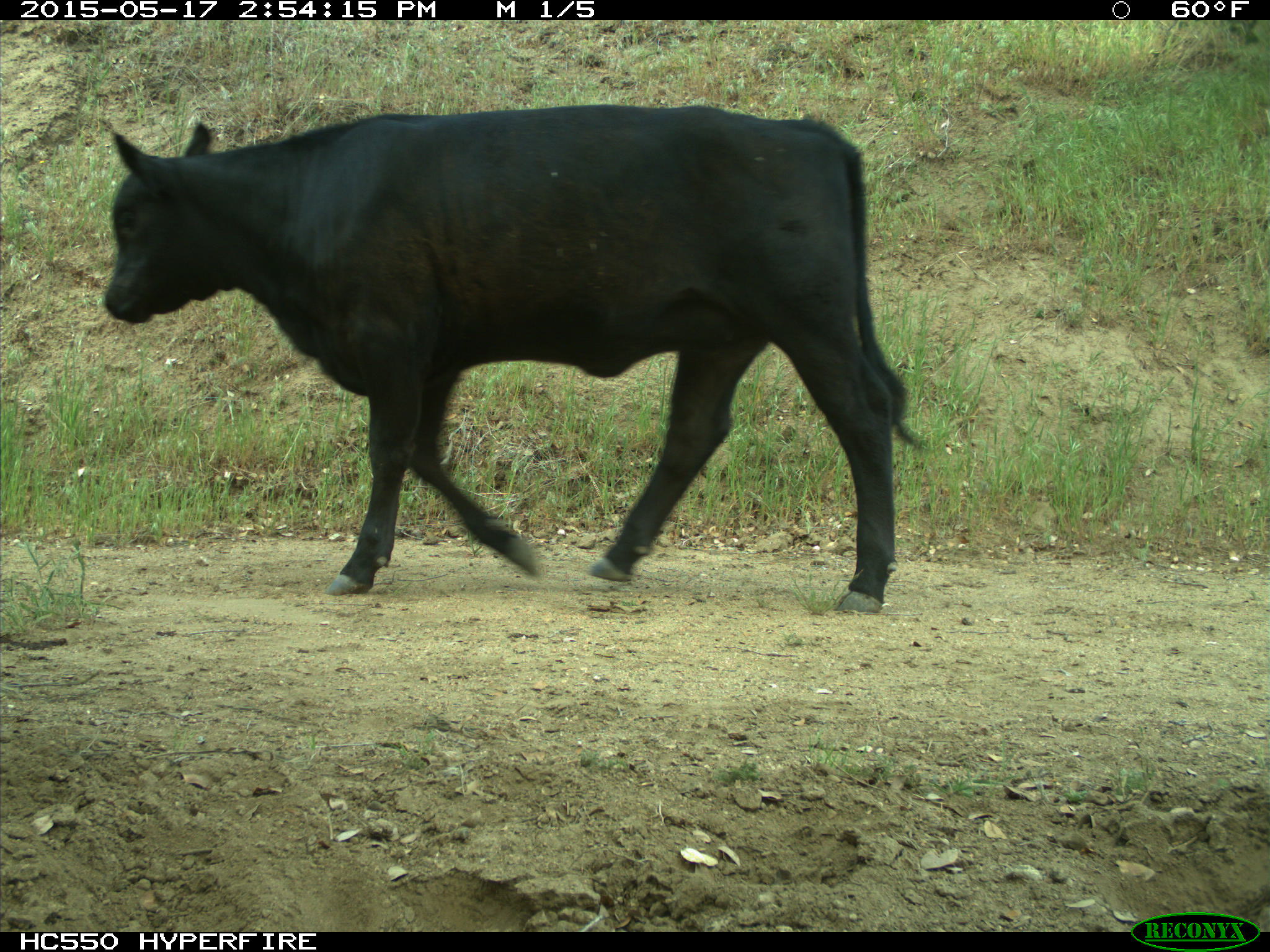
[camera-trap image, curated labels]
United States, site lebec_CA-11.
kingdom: Animalia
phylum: Chordata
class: Mammalia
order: Artiodactyla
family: Bovidae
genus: Bos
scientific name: Bos taurus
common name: domestic cow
Bos taurus (domestic cow).